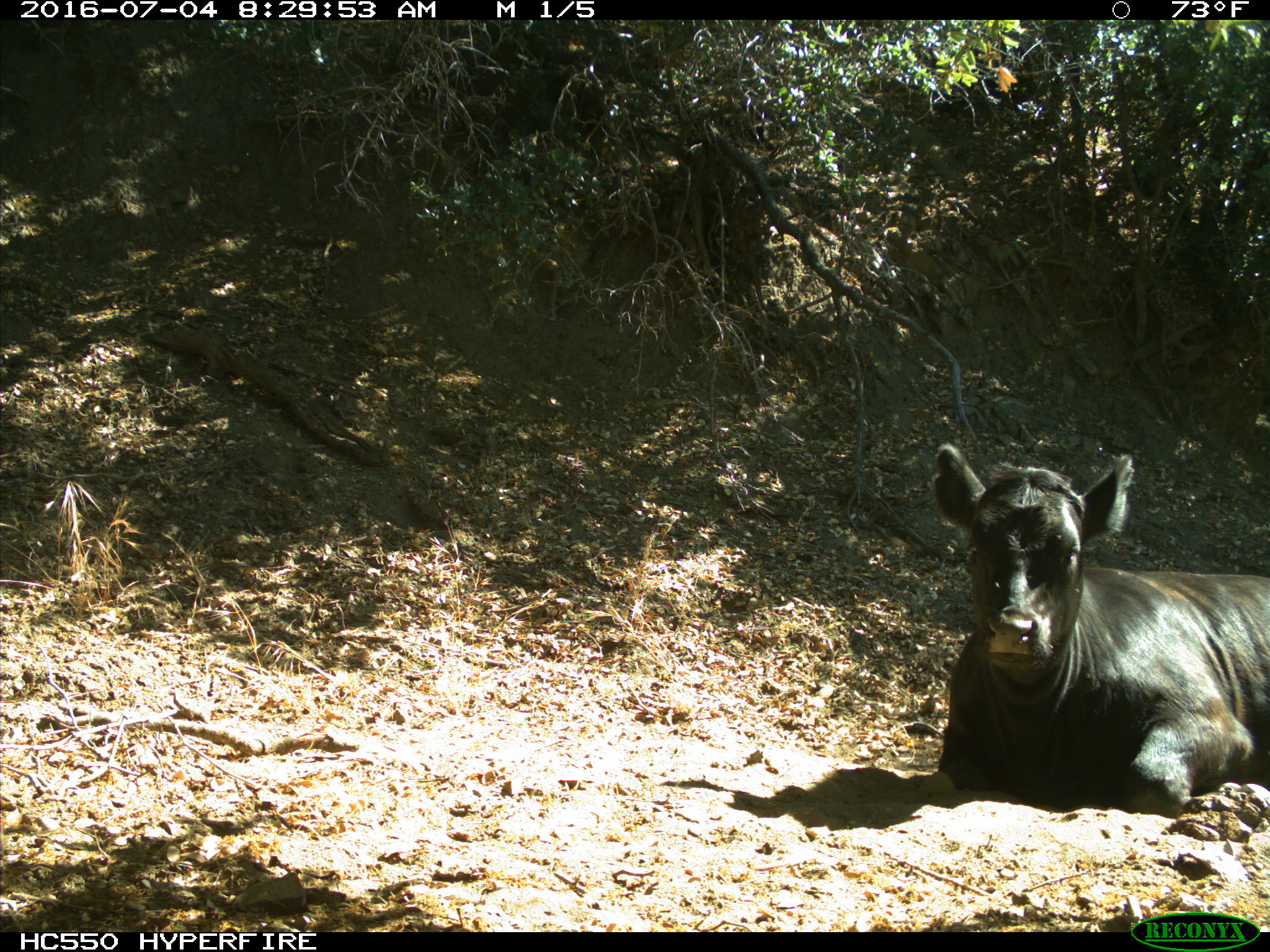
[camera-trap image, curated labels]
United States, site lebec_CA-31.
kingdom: Animalia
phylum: Chordata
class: Mammalia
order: Artiodactyla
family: Bovidae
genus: Bos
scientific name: Bos taurus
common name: domestic cow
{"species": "Bos taurus (domestic cow)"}